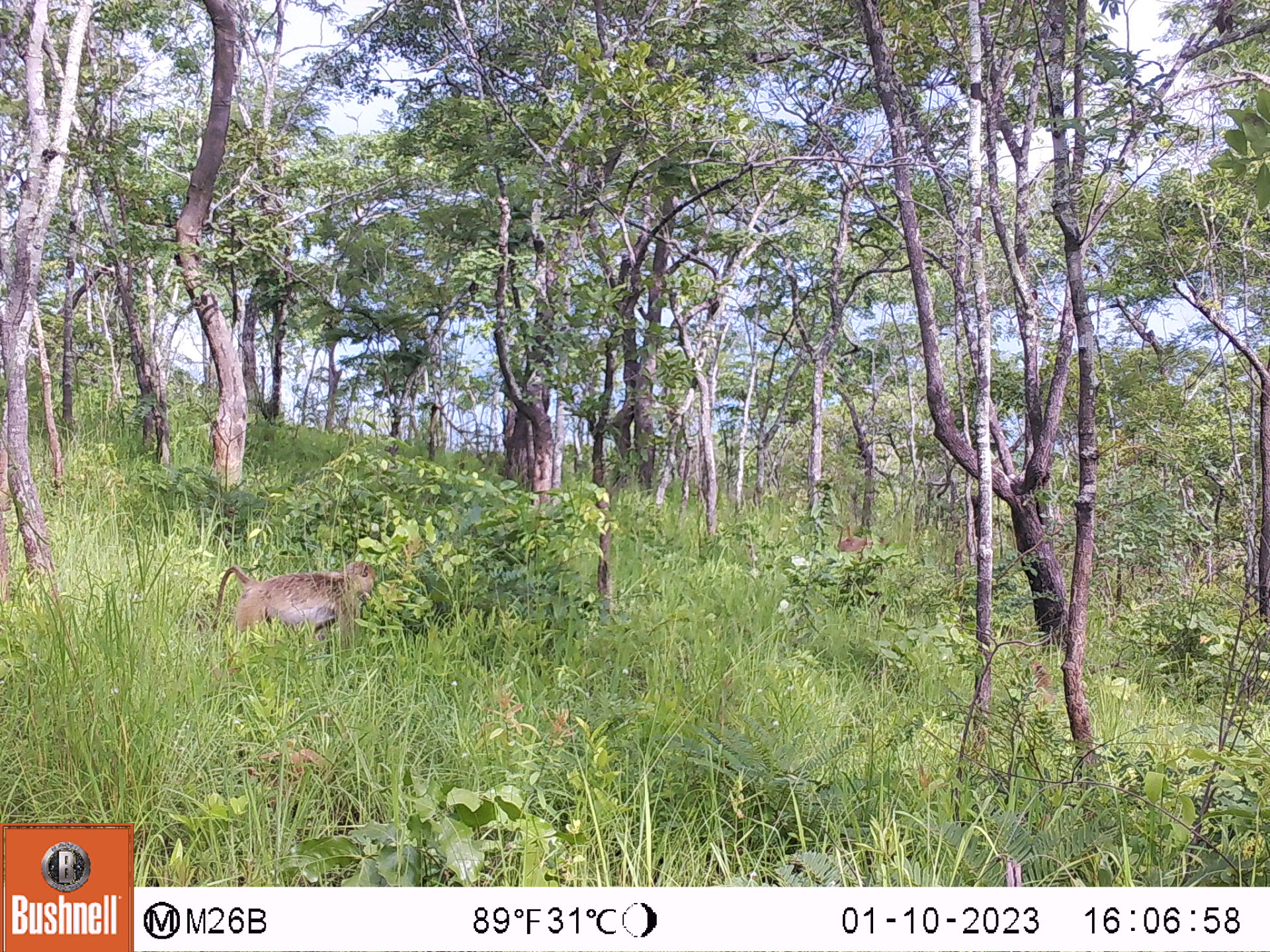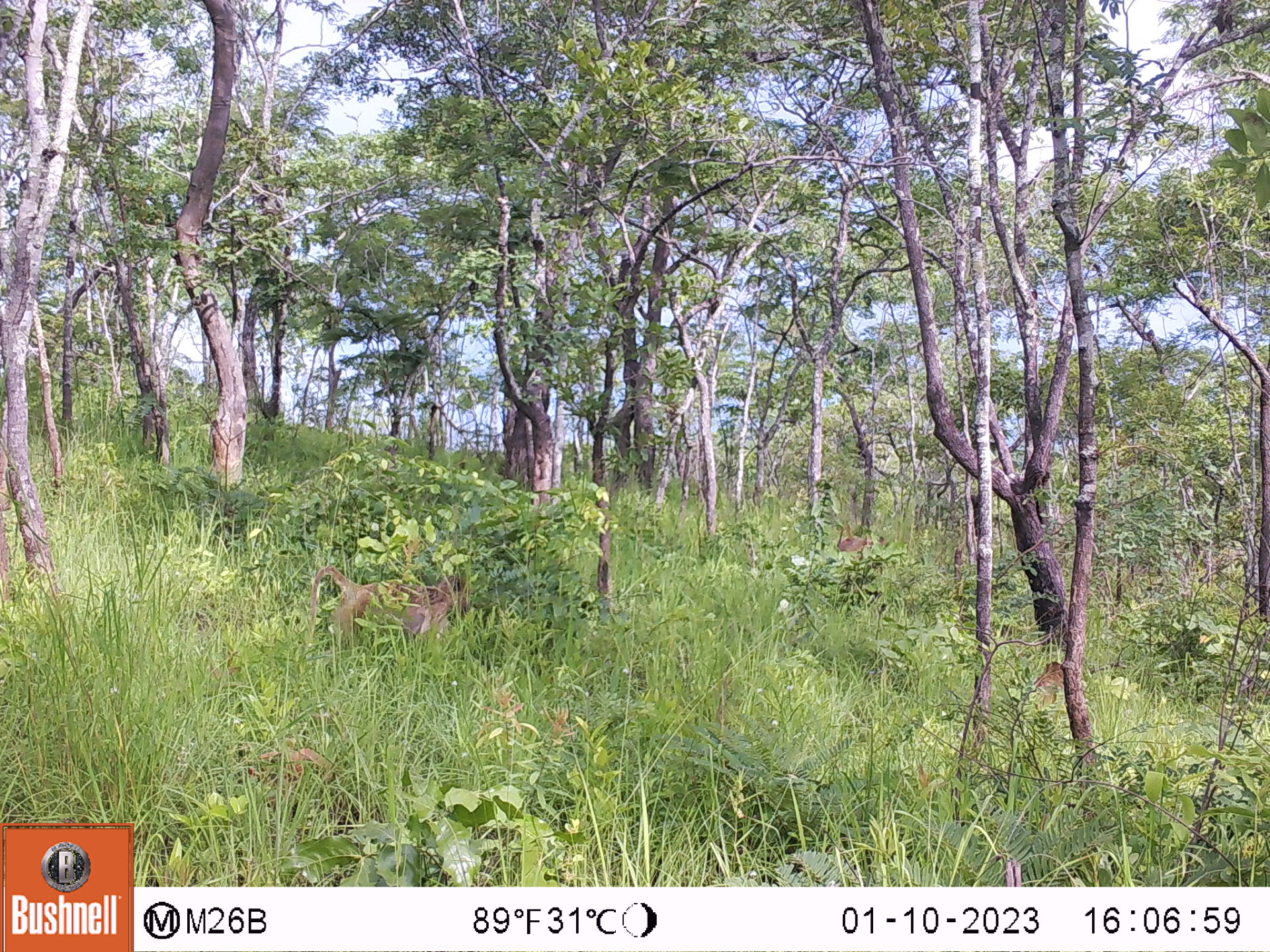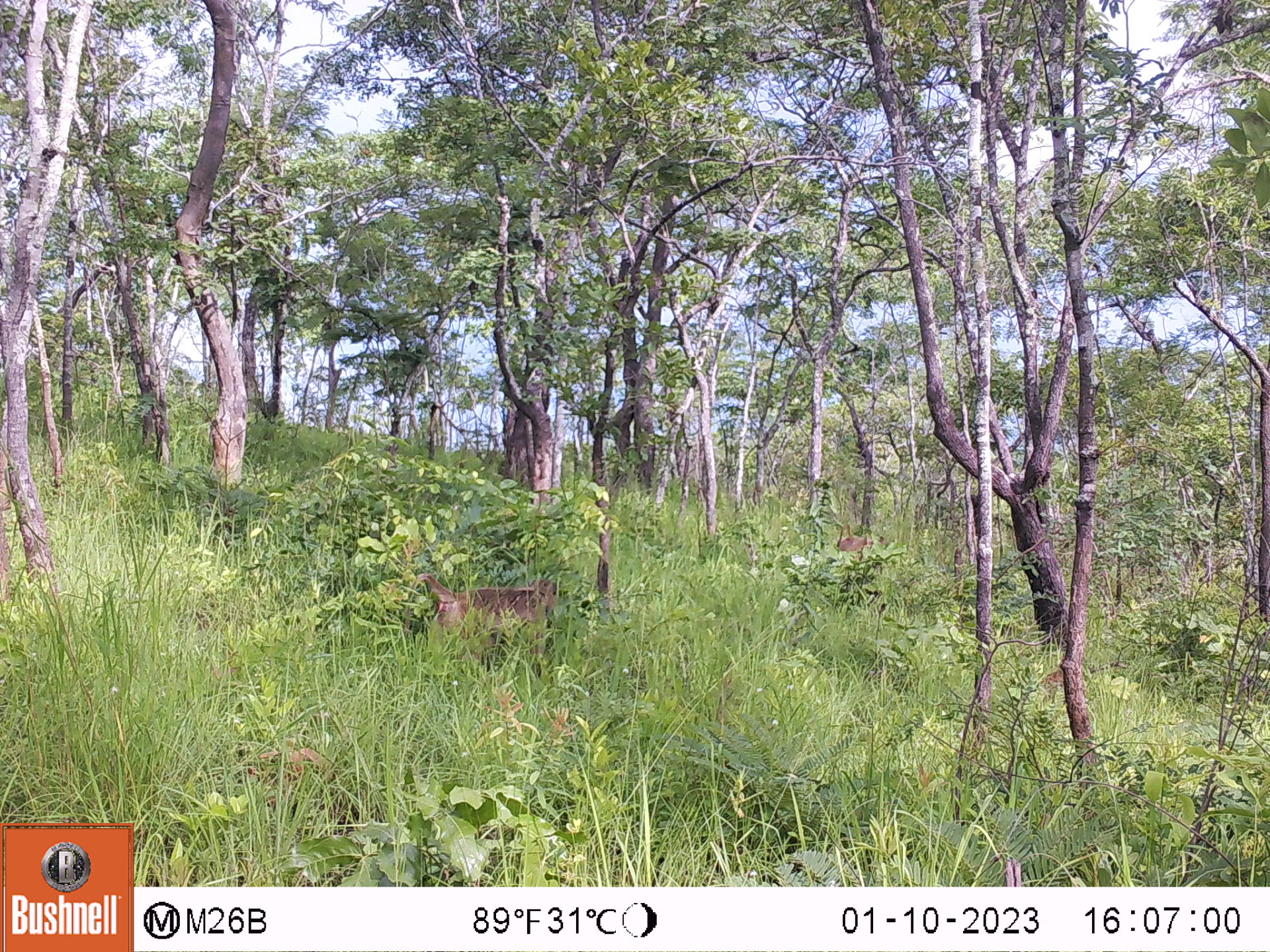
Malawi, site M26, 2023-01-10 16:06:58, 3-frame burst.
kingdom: Animalia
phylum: Chordata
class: Mammalia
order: Primates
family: Cercopithecidae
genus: Papio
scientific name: Papio cynocephalus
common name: yellow baboon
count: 2